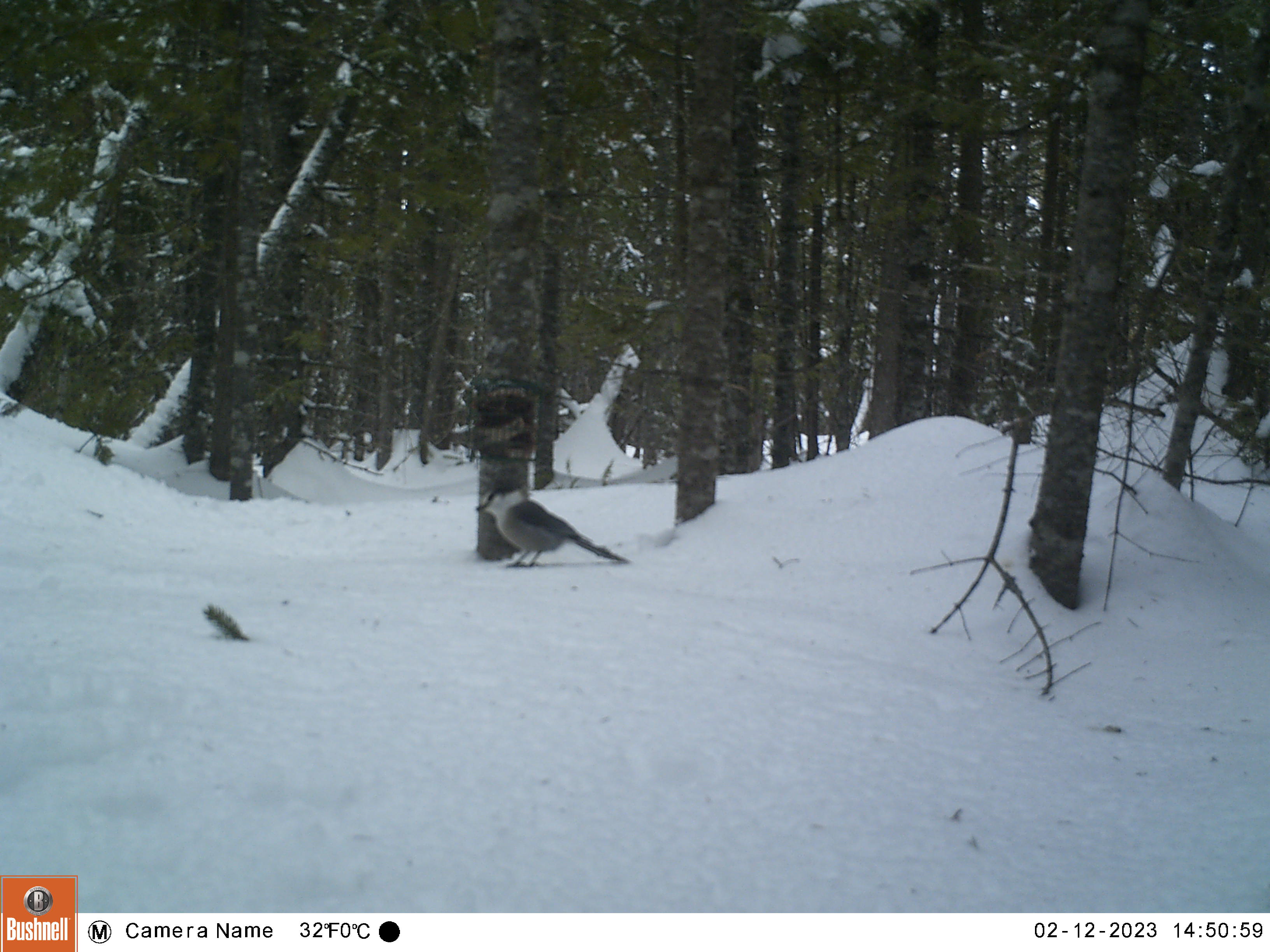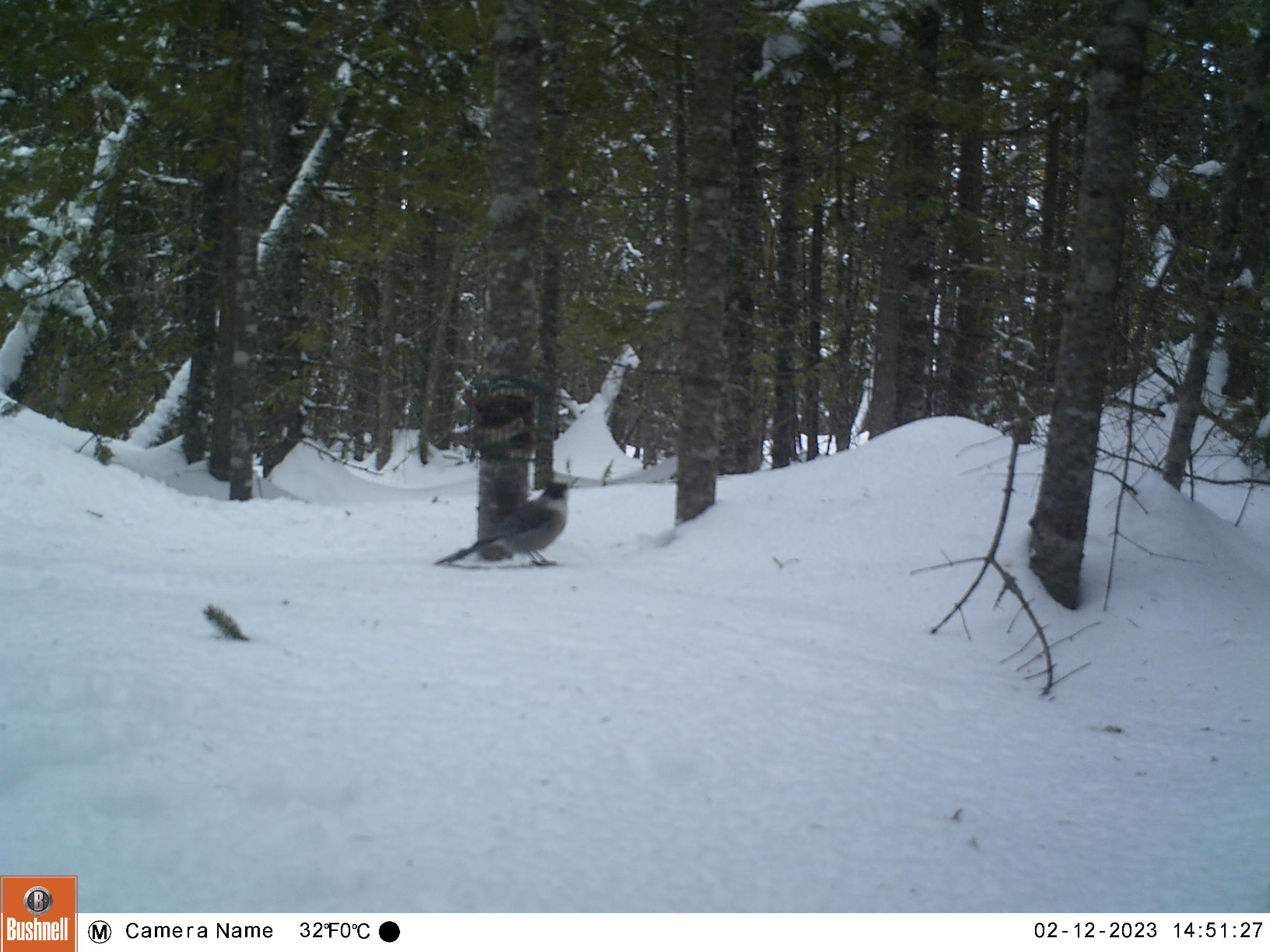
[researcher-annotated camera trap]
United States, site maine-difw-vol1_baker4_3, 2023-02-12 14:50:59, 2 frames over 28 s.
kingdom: Animalia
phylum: Chordata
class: Aves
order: Passeriformes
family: Corvidae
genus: Perisoreus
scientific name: Perisoreus canadensis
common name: canada jay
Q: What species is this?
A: Canada jay (Perisoreus canadensis).